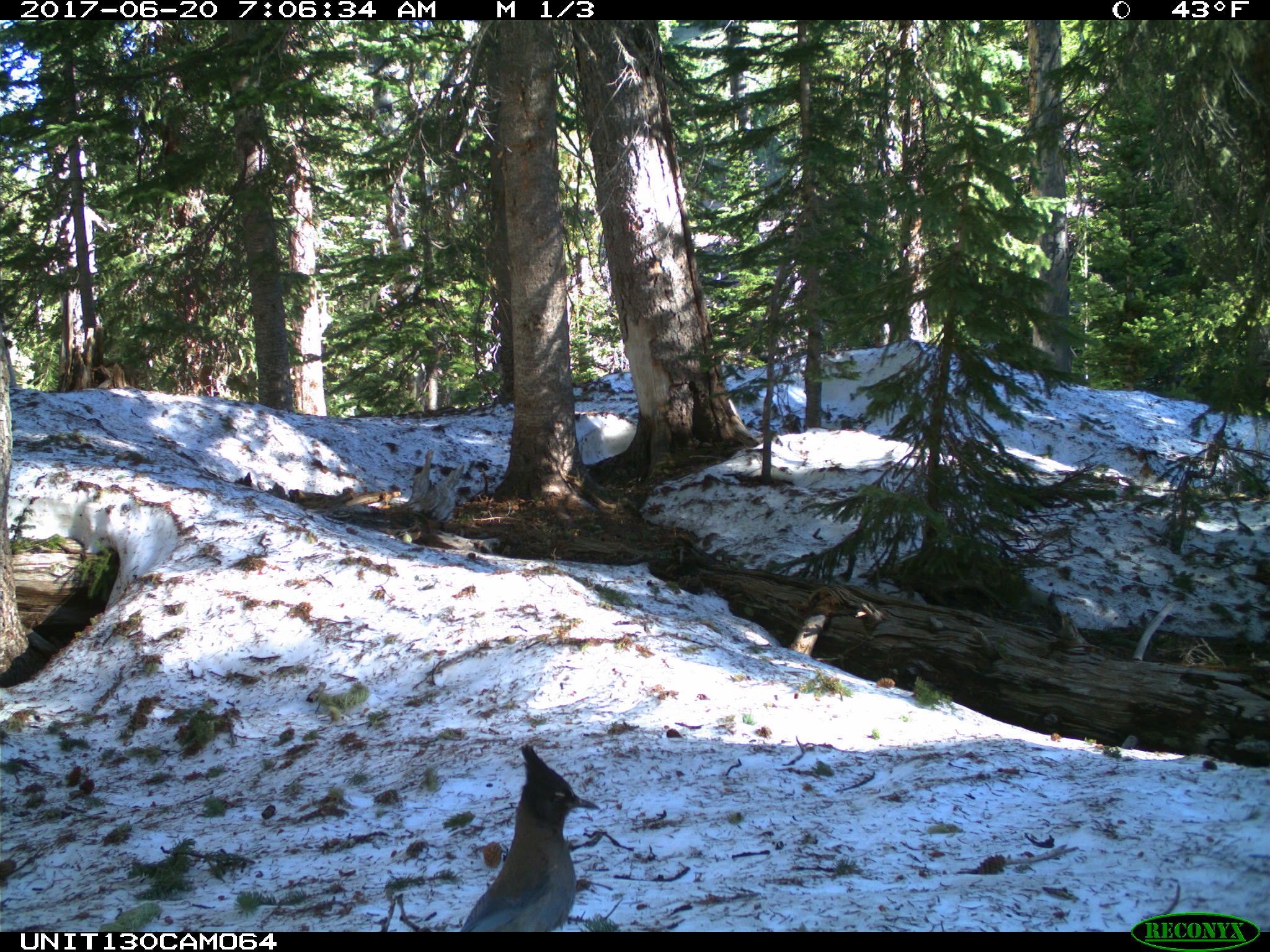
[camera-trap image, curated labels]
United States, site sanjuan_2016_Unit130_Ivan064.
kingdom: Animalia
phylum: Chordata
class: Aves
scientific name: Aves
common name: birds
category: unidentified bird